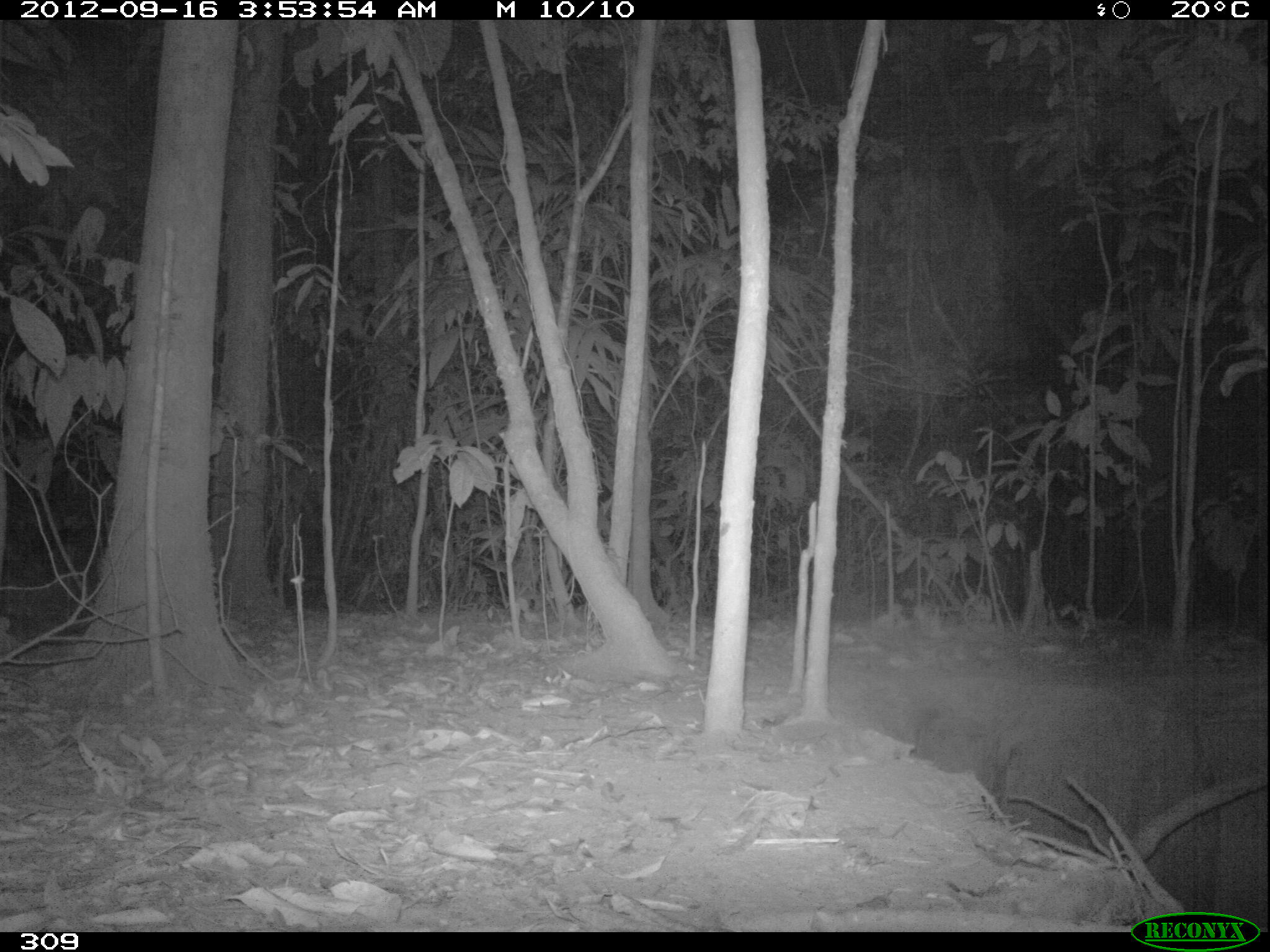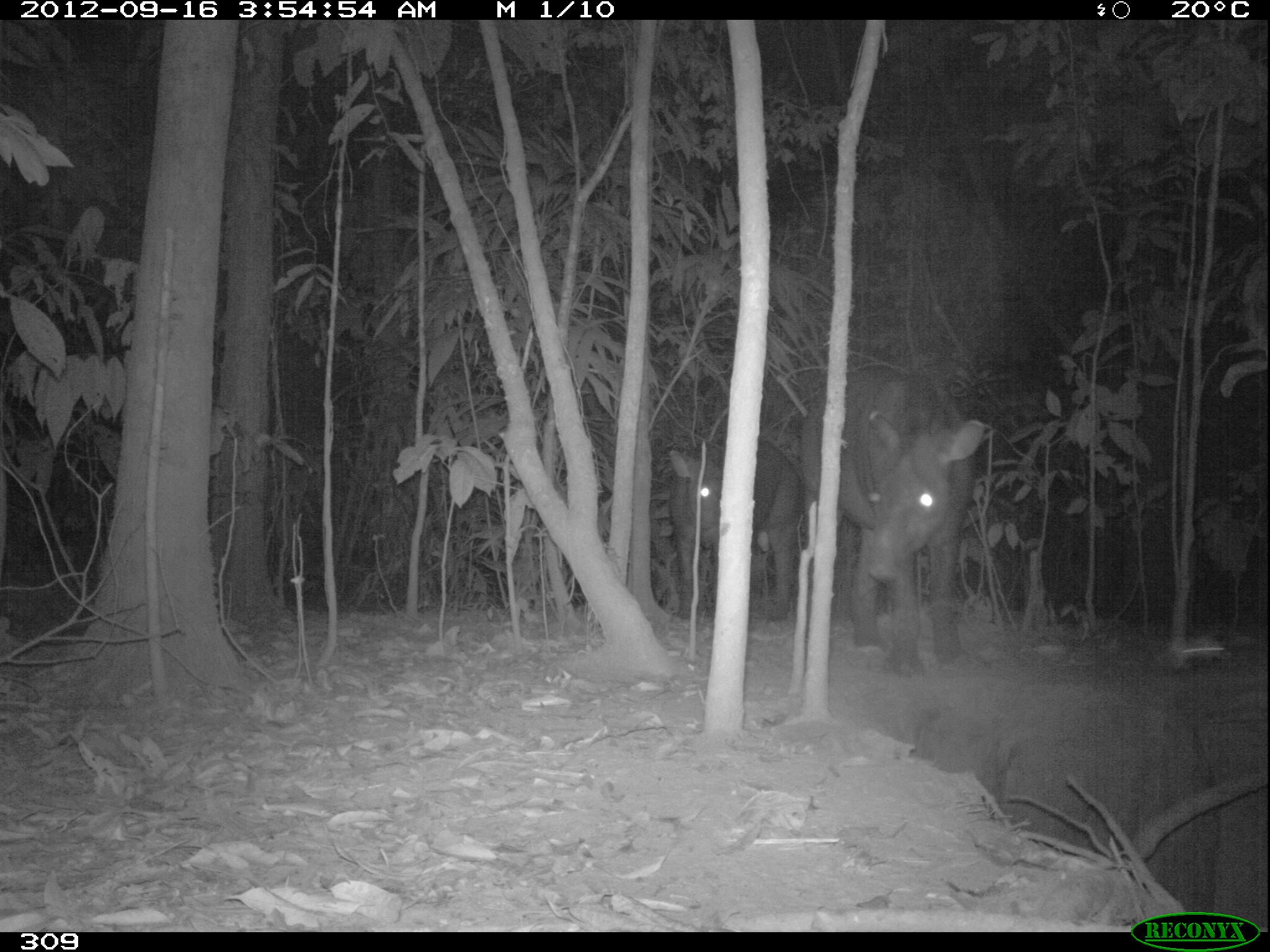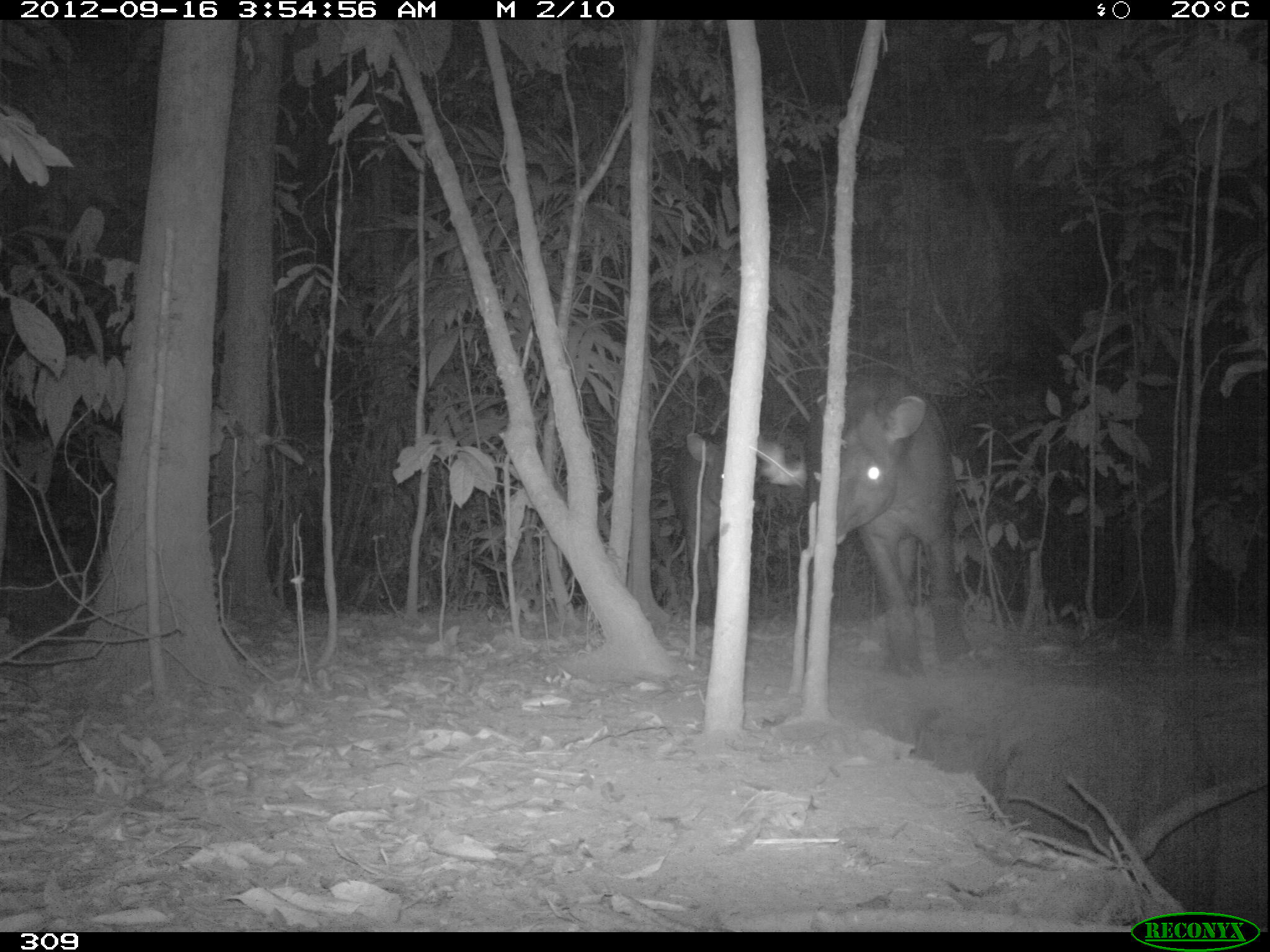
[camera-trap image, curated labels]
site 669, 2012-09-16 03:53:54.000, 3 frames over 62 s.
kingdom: Animalia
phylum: Chordata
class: Mammalia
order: Perissodactyla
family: Tapiridae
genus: Tapirus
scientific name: Tapirus terrestris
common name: south american tapir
Tapirus terrestris (south american tapir).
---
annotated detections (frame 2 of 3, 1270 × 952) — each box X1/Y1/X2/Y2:
tapirus terrestris: 798/363/985/677; 664/435/797/628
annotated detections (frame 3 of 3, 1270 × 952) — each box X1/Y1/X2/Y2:
tapirus terrestris: 798/368/974/674; 666/429/771/631